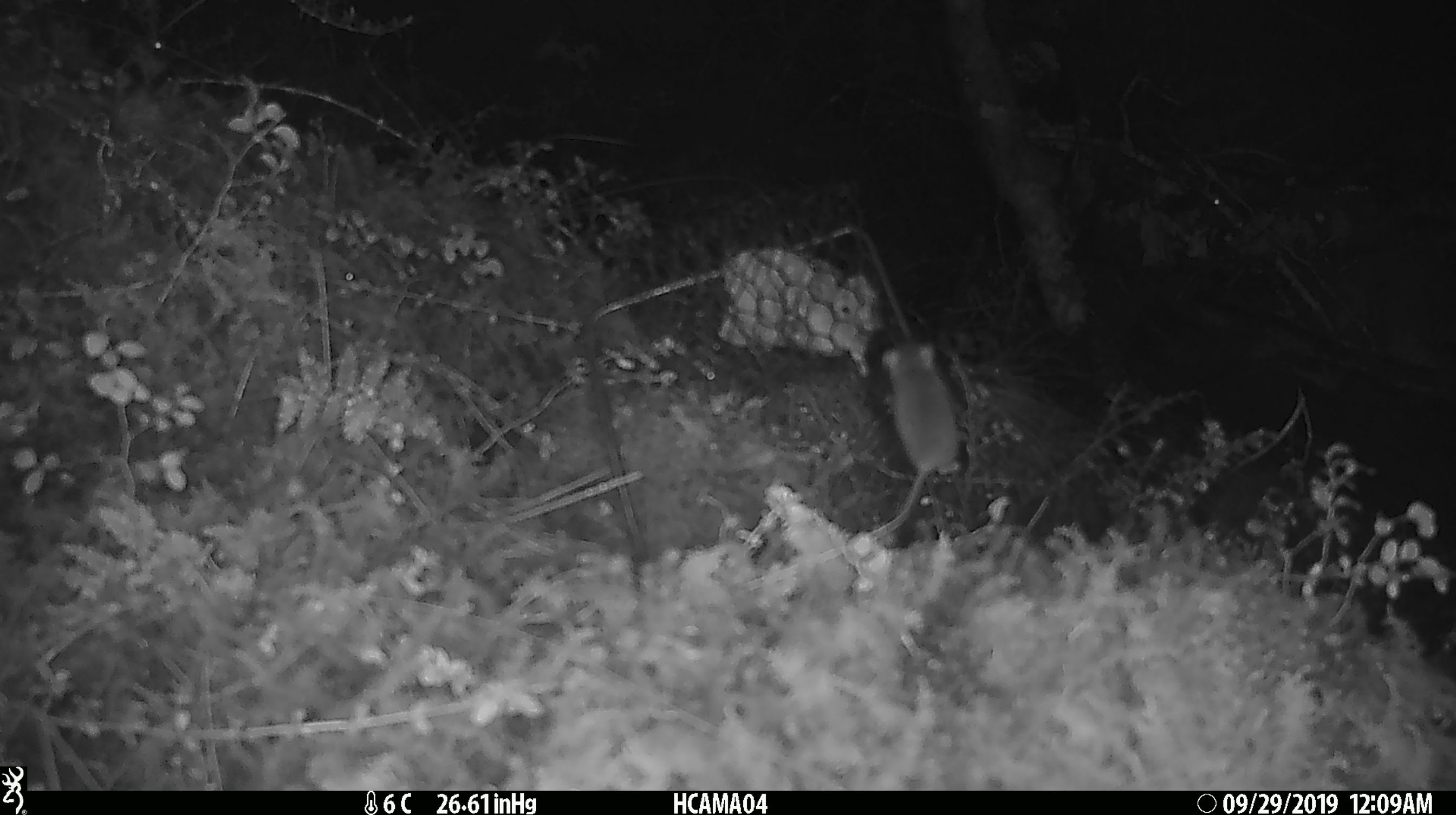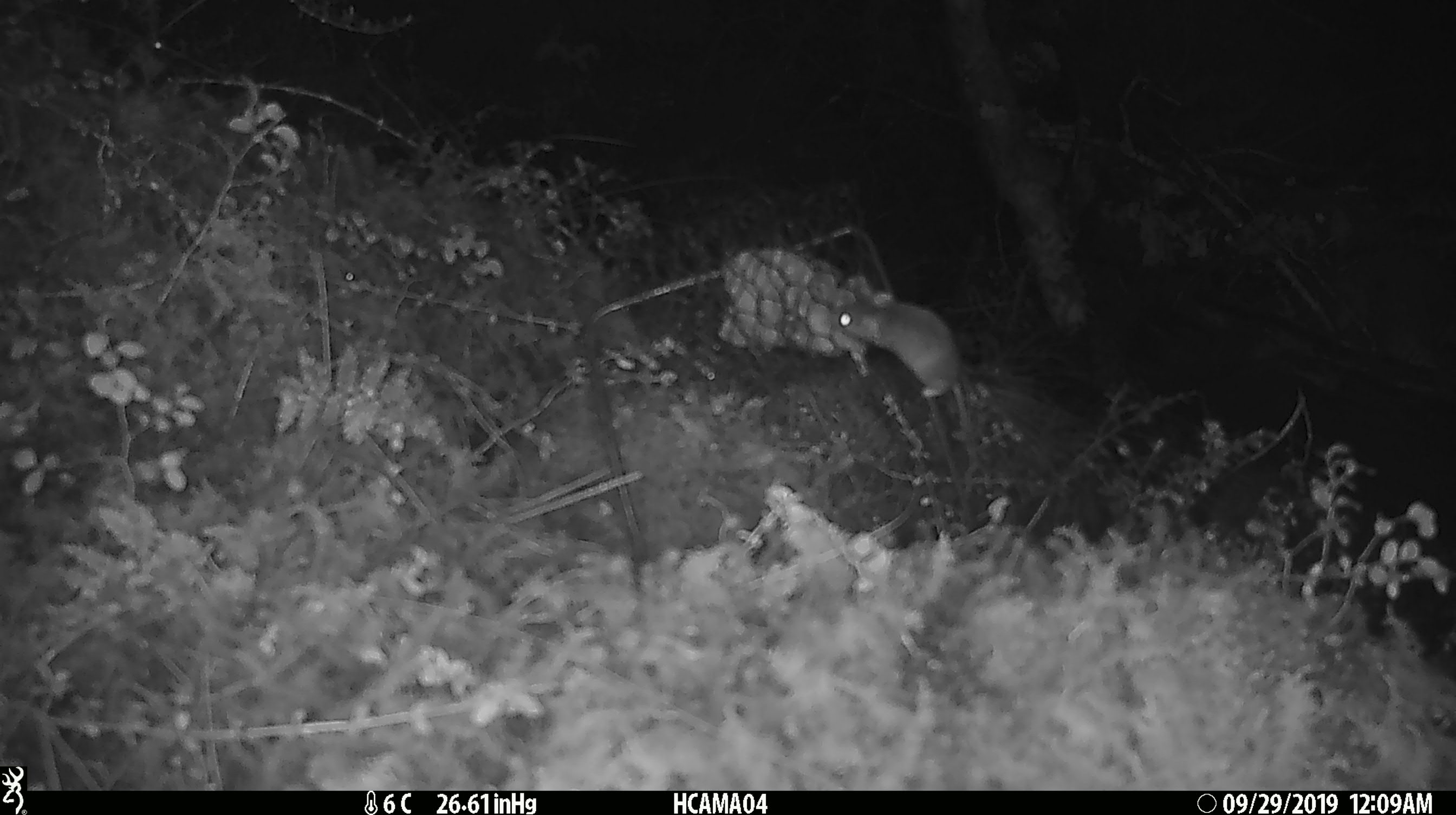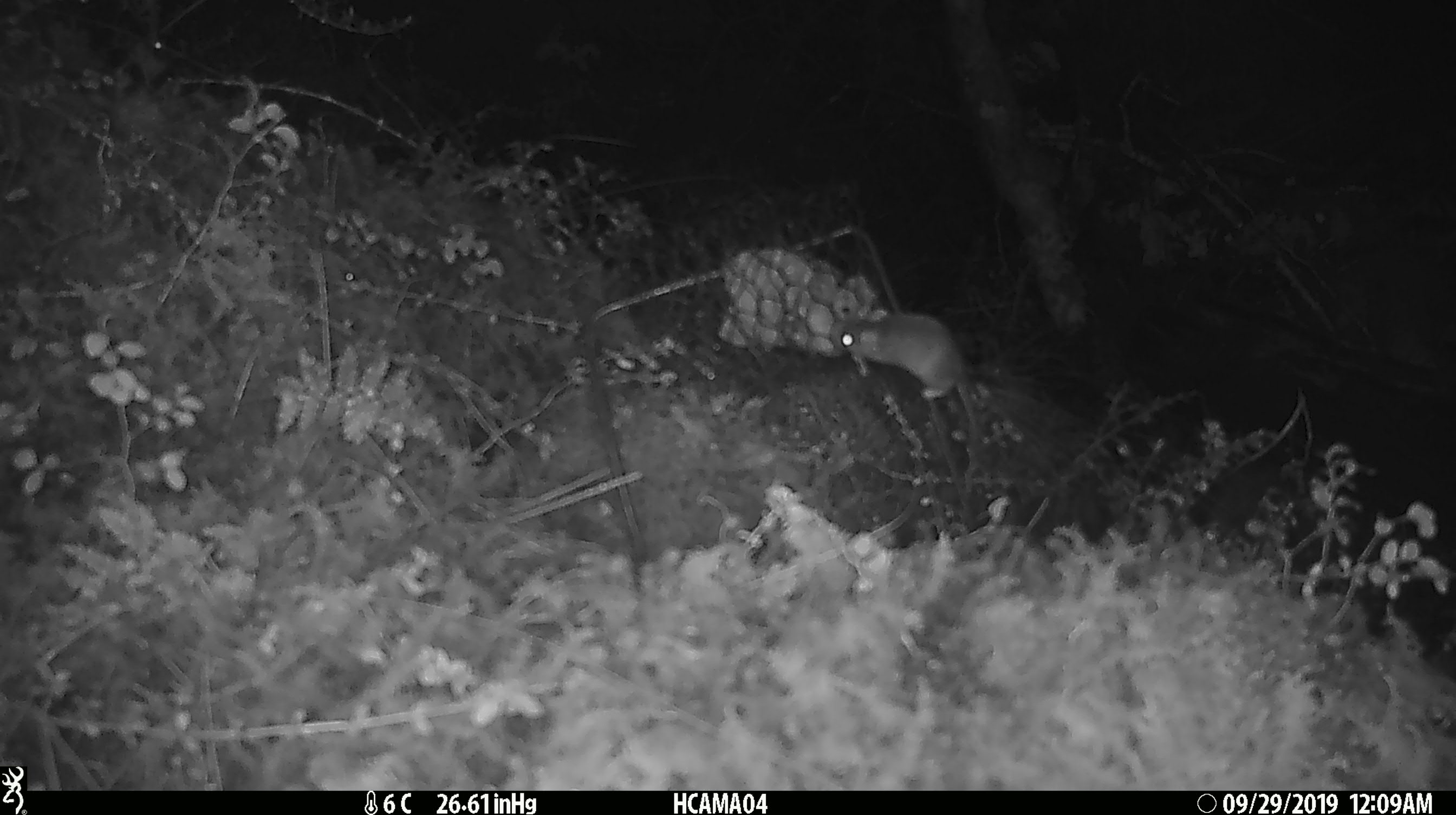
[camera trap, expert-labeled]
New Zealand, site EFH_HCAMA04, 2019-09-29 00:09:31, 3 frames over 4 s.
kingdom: Animalia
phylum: Chordata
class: Mammalia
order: Rodentia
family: Muridae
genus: Mus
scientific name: Mus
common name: mouse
Mouse (Mus).